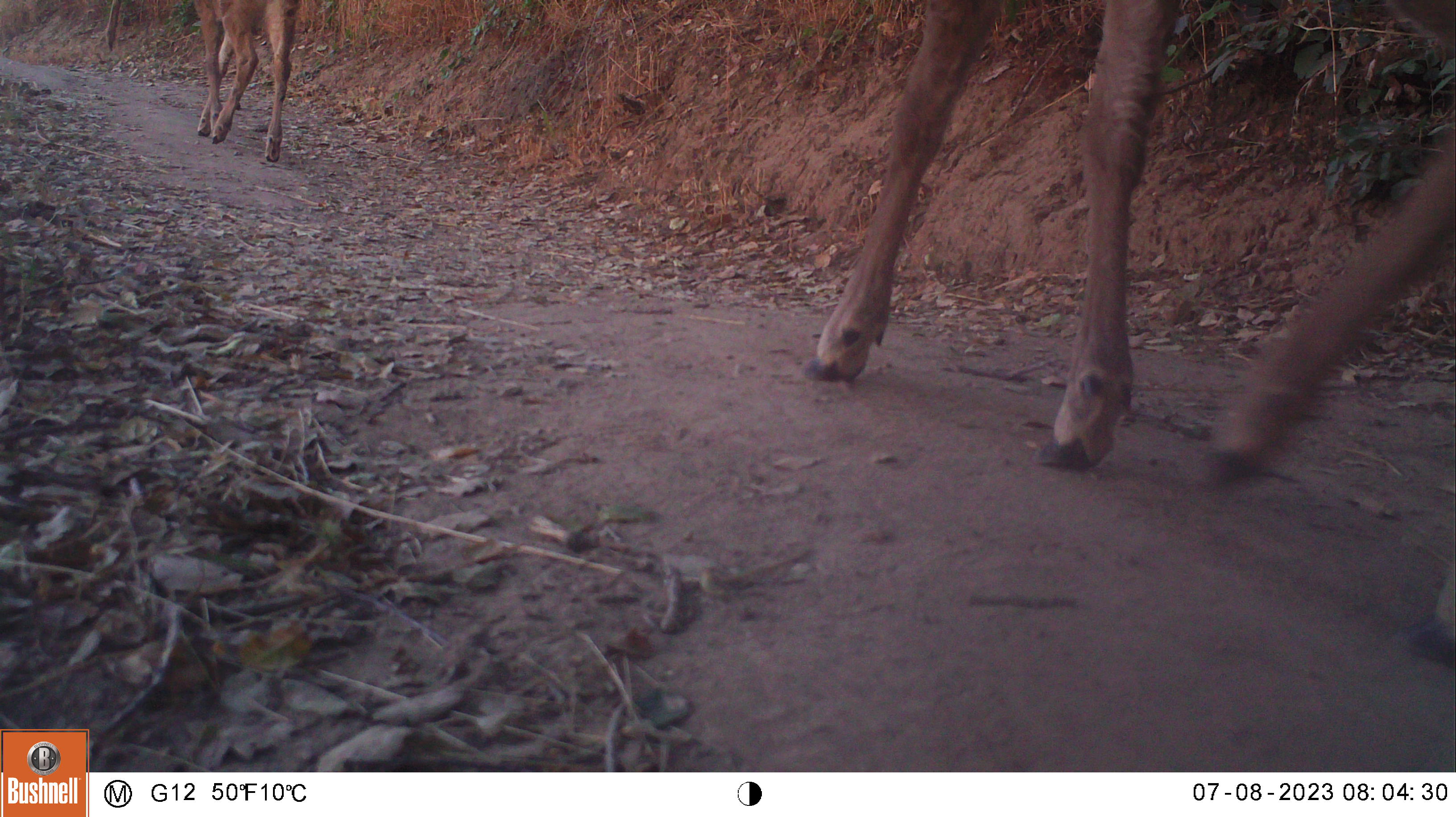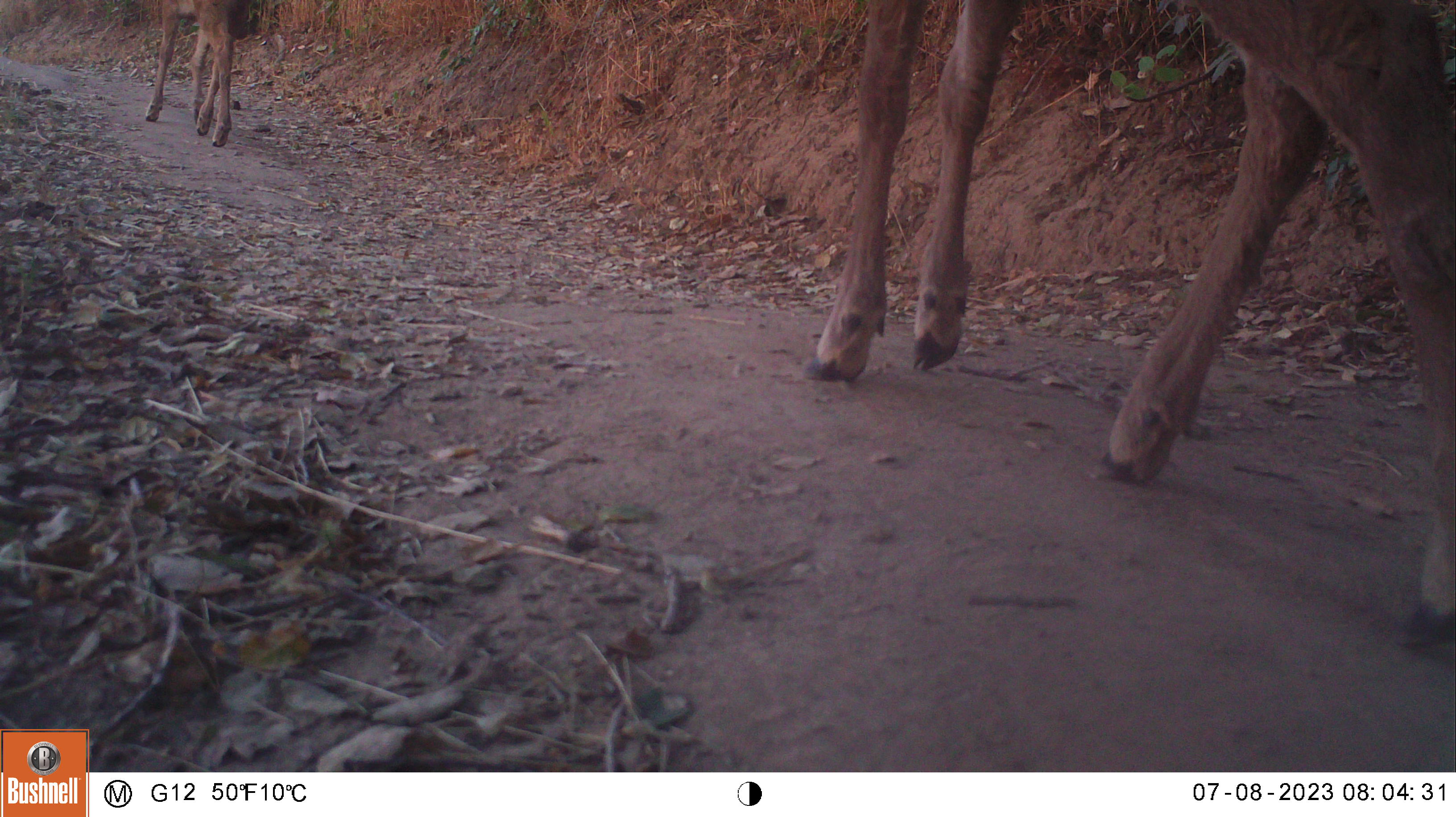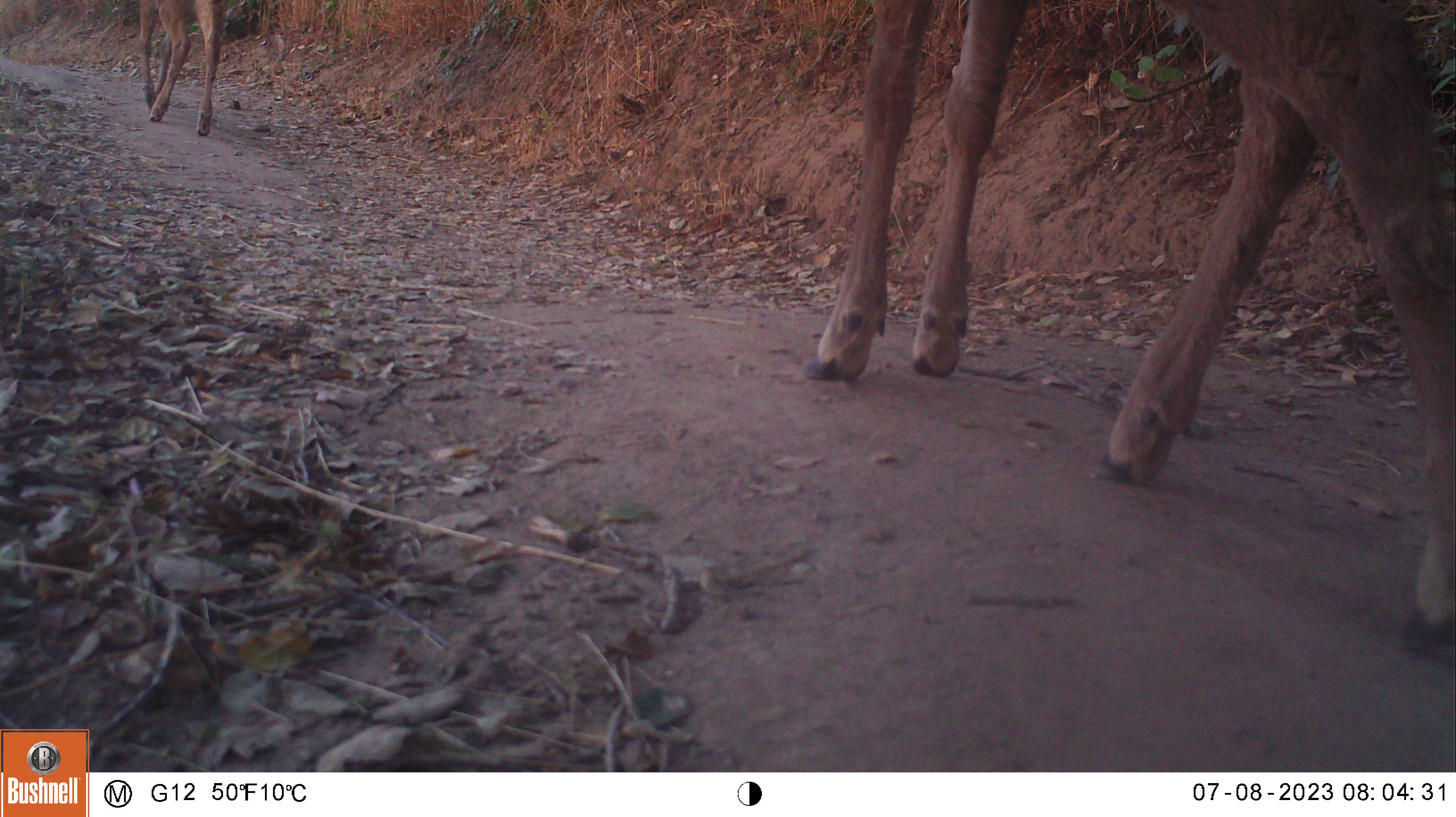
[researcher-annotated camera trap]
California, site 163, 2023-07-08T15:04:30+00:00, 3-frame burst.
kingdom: Animalia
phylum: Chordata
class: Mammalia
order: Artiodactyla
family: Cervidae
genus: Odocoileus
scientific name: Odocoileus hemionus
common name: mule deer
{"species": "mule deer (Odocoileus hemionus)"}